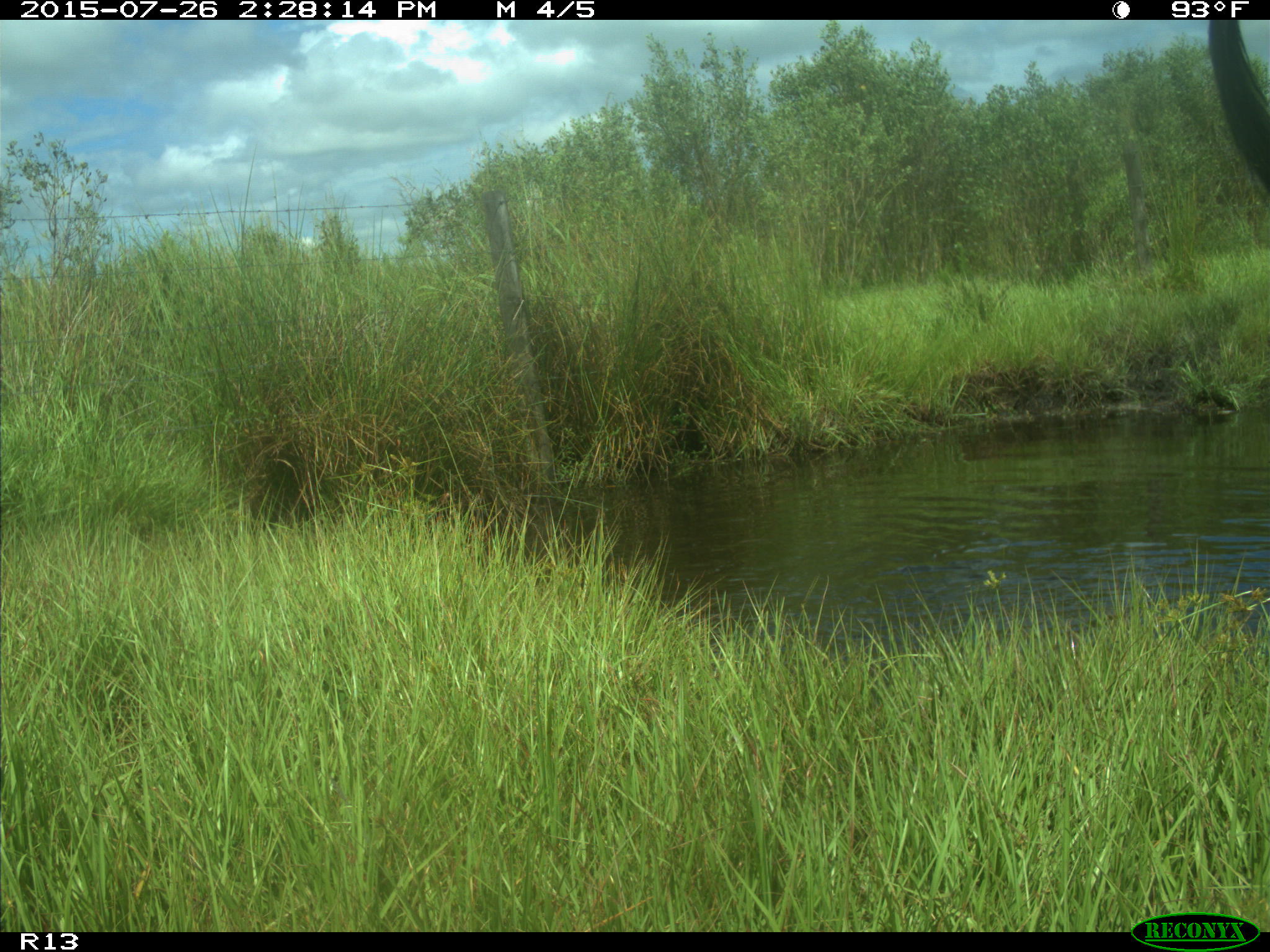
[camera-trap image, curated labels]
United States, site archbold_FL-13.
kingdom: Animalia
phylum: Chordata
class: Mammalia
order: Artiodactyla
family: Bovidae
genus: Bos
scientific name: Bos taurus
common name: domestic cow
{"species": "Bos taurus (domestic cow)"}